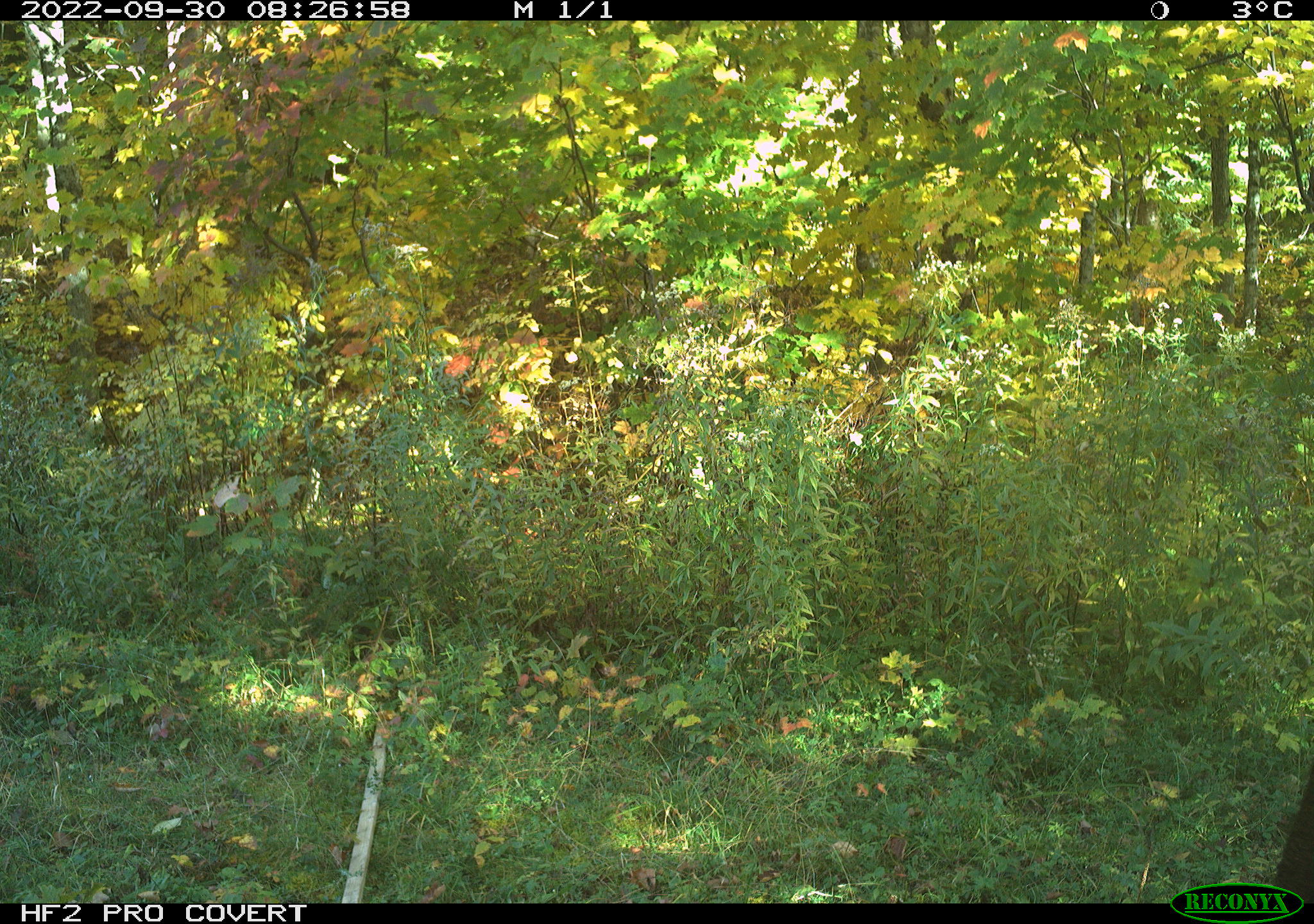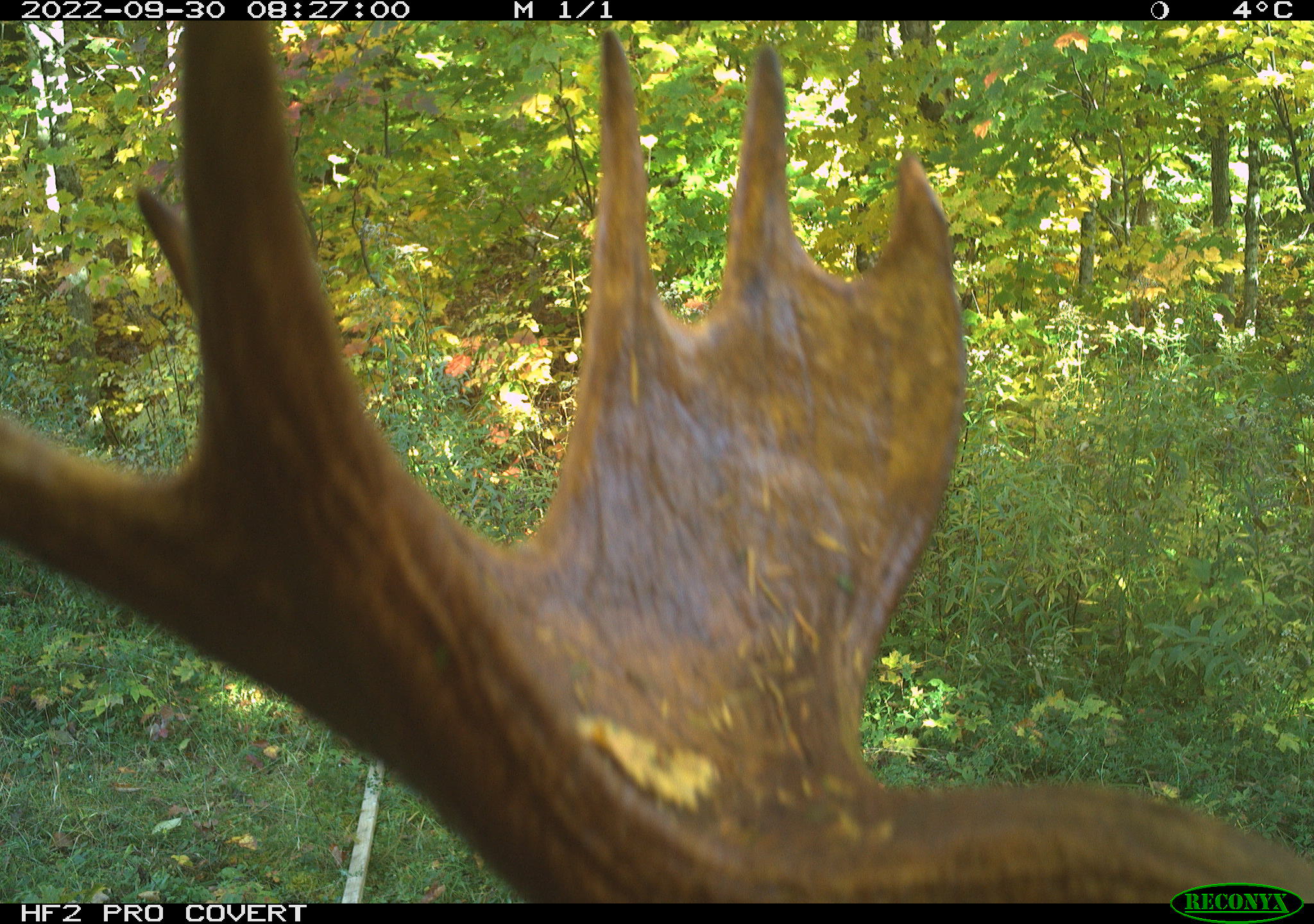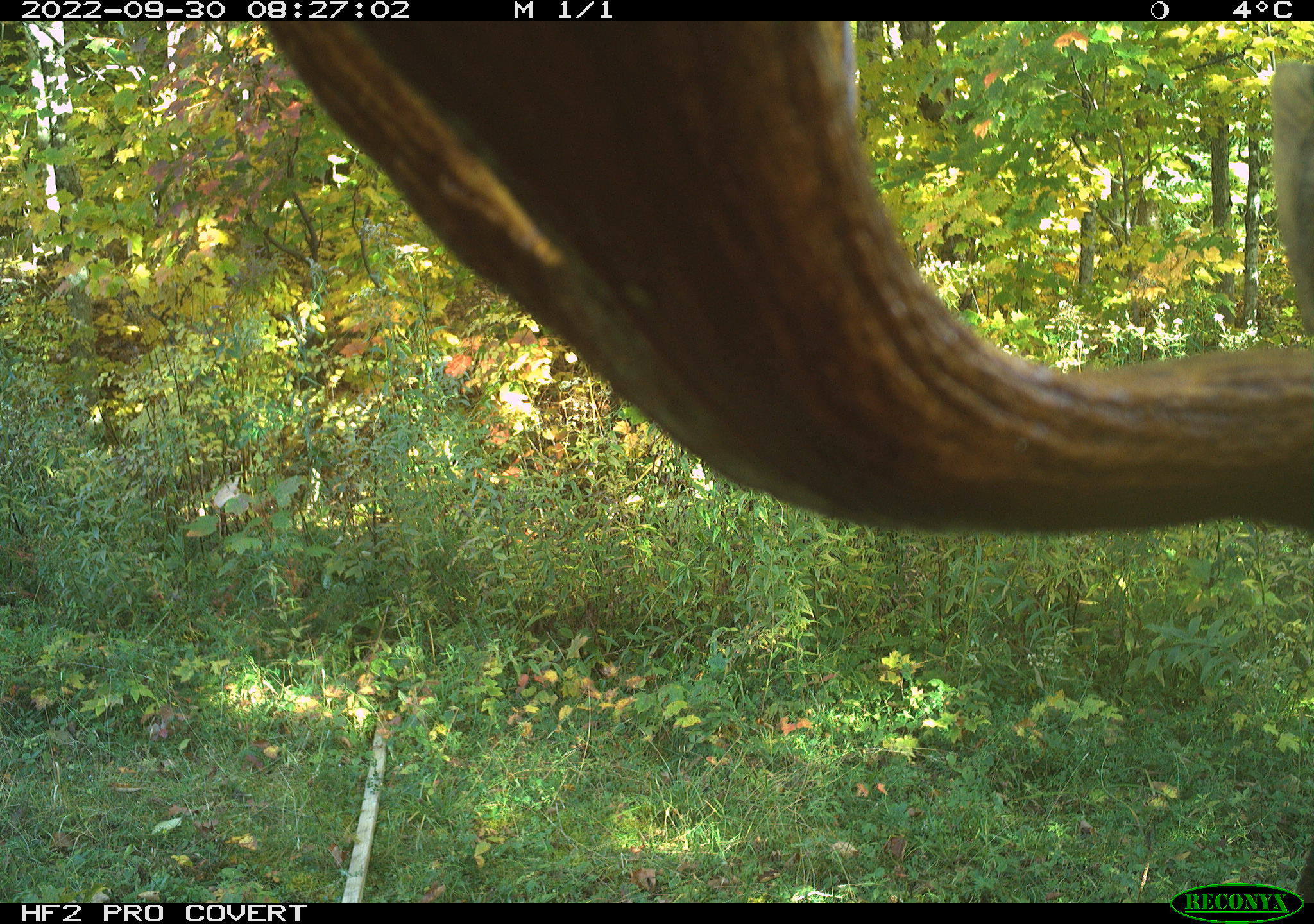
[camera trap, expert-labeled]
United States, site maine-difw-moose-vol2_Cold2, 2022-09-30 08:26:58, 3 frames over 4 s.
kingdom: Animalia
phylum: Chordata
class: Mammalia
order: Artiodactyla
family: Cervidae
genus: Alces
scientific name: Alces alces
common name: moose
Moose (Alces alces).